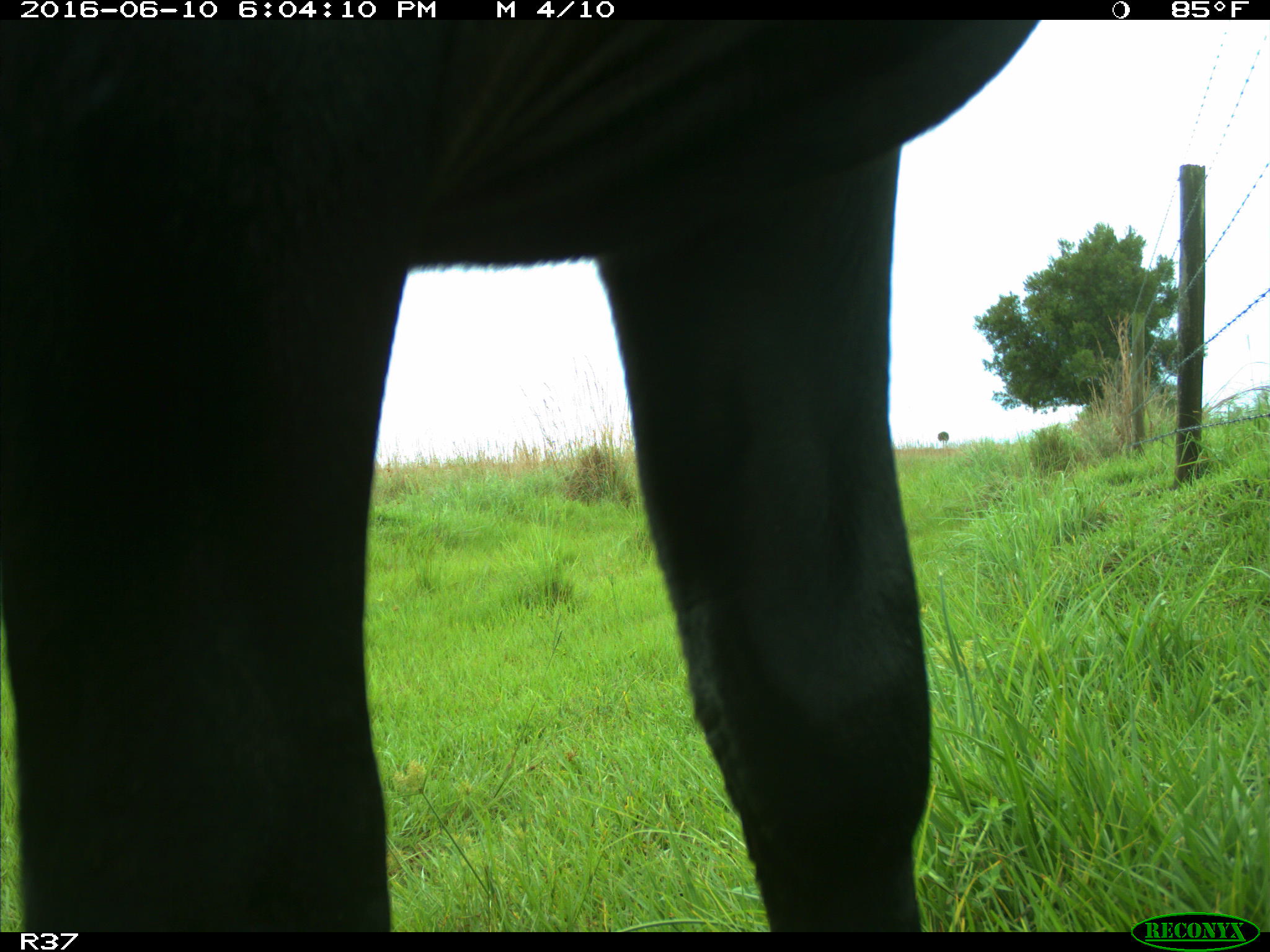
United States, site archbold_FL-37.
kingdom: Animalia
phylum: Chordata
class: Mammalia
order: Artiodactyla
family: Bovidae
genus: Bos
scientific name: Bos taurus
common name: domestic cow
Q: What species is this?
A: Bos taurus (domestic cow).